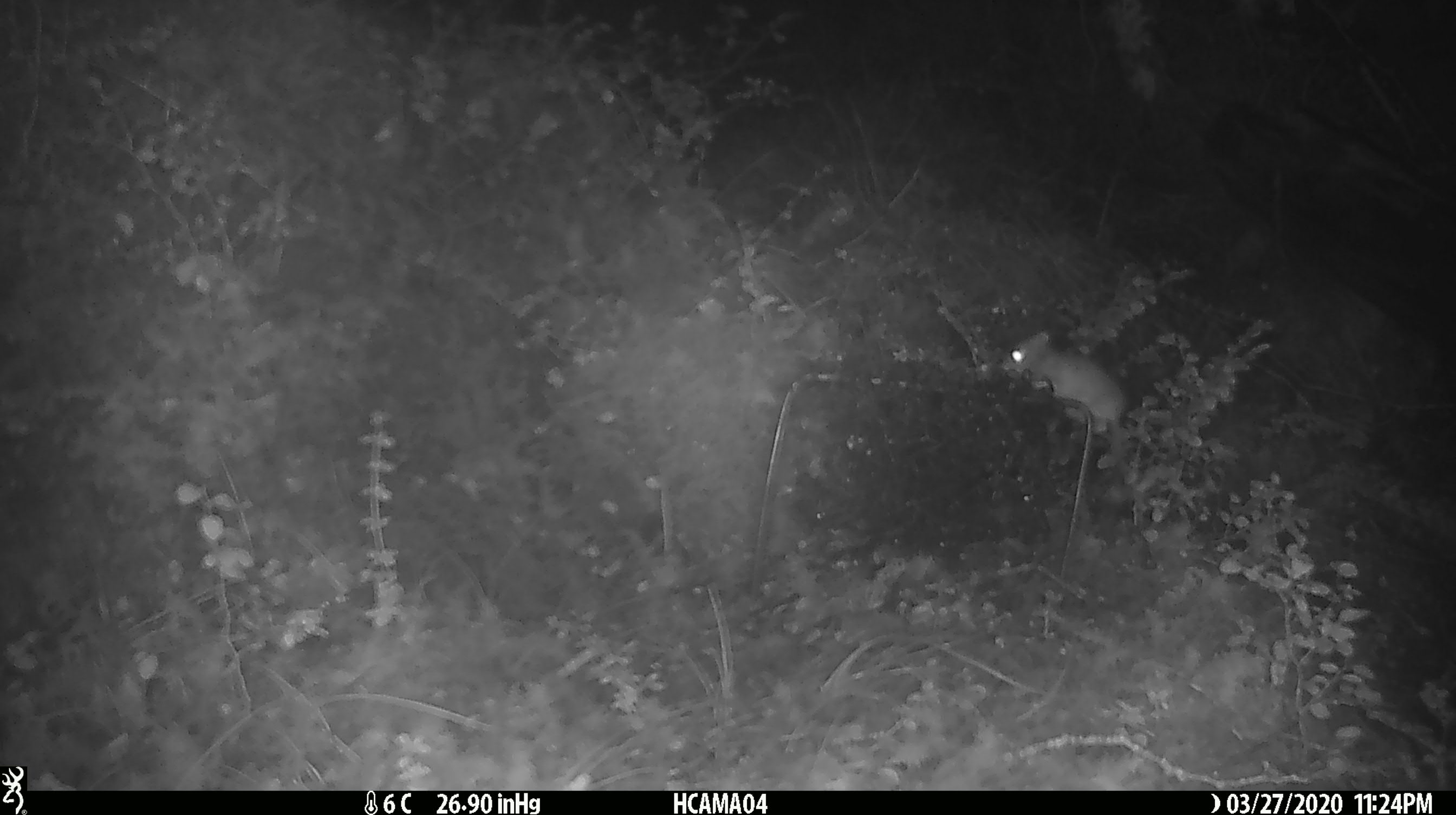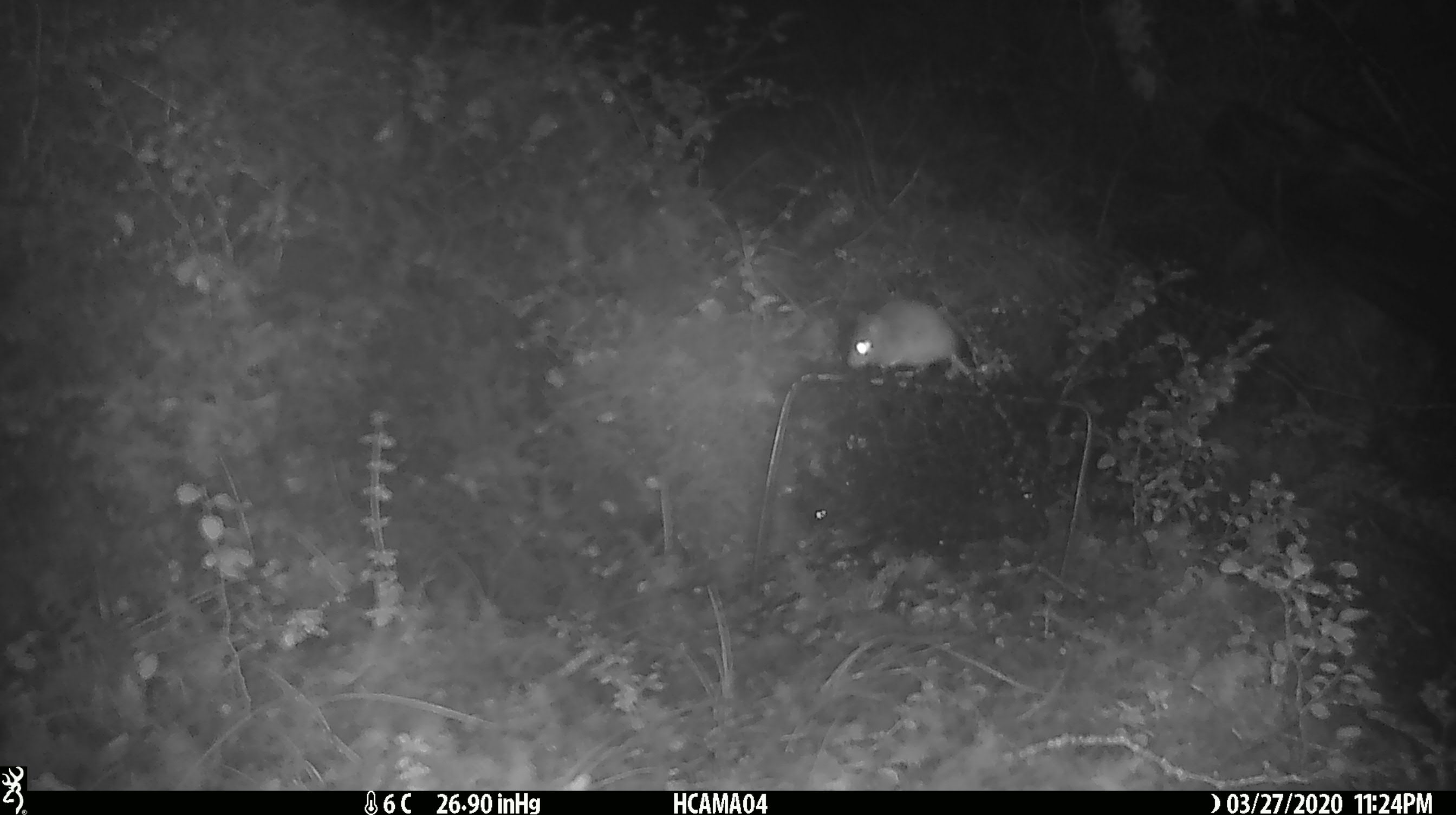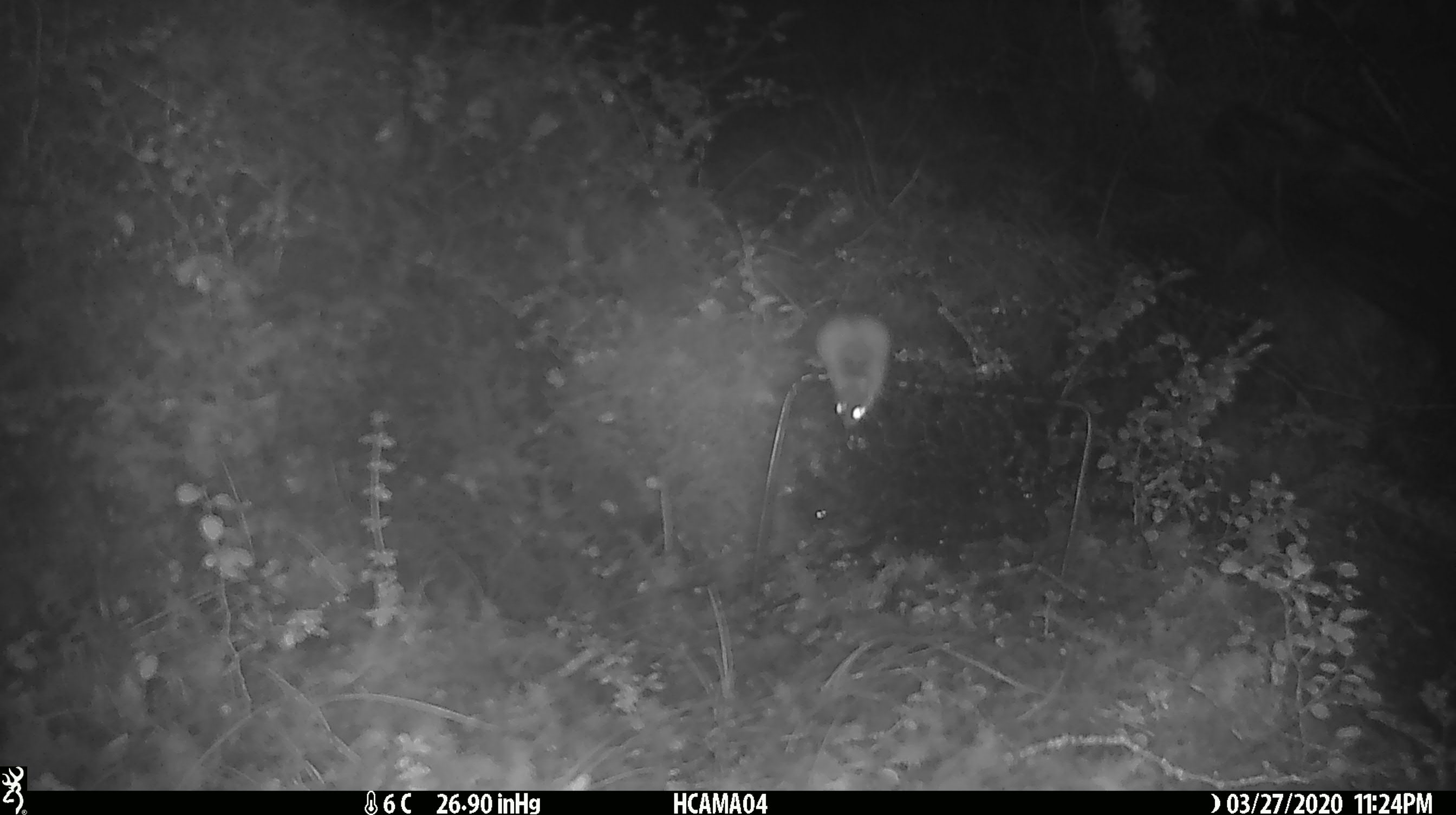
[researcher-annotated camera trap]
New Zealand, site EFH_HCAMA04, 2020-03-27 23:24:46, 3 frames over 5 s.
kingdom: Animalia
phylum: Chordata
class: Mammalia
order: Rodentia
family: Muridae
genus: Mus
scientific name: Mus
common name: mouse